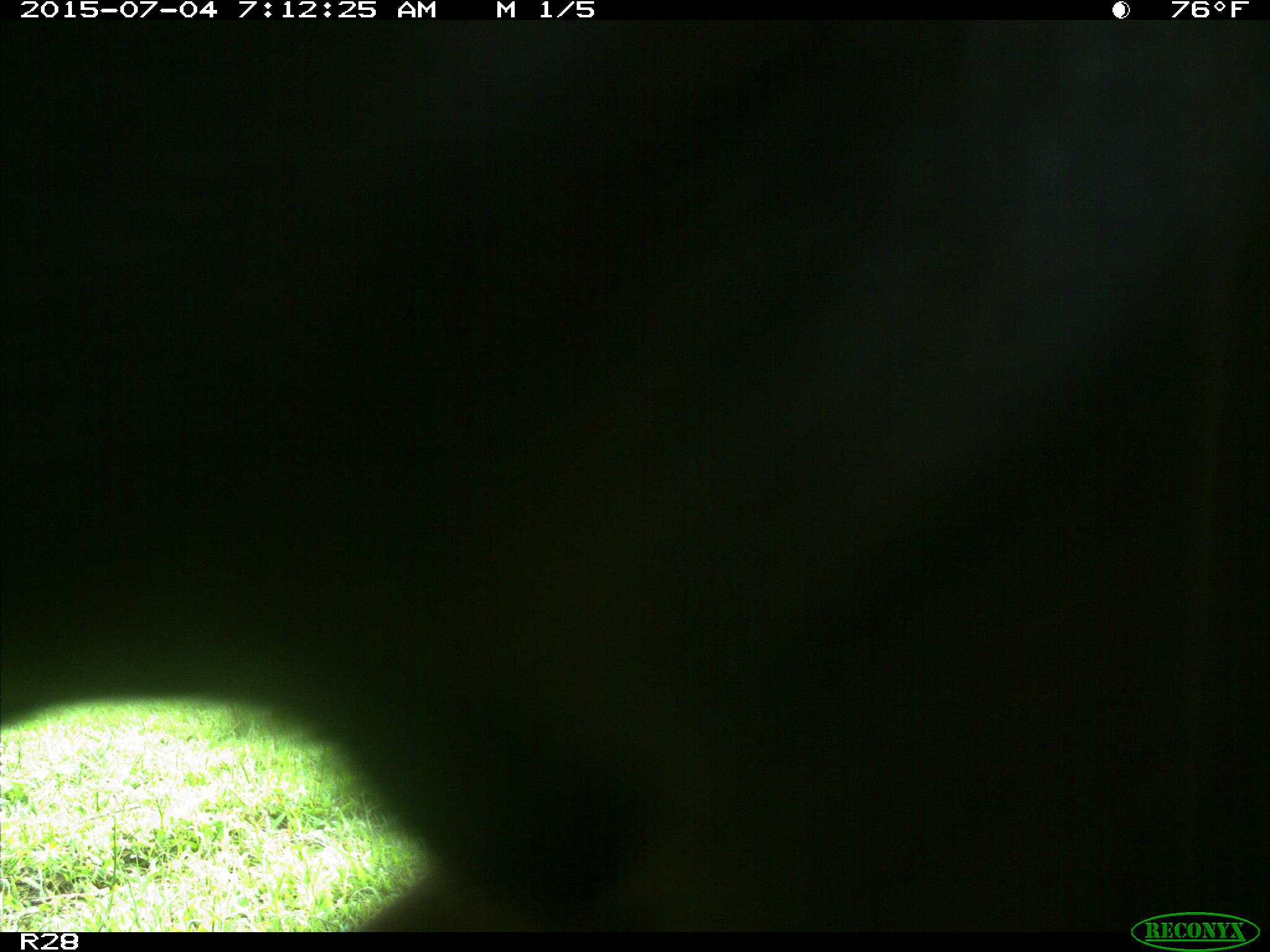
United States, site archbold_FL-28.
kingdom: Animalia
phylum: Chordata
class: Mammalia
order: Artiodactyla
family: Bovidae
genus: Bos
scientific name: Bos taurus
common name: domestic cow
Bos taurus (domestic cow).